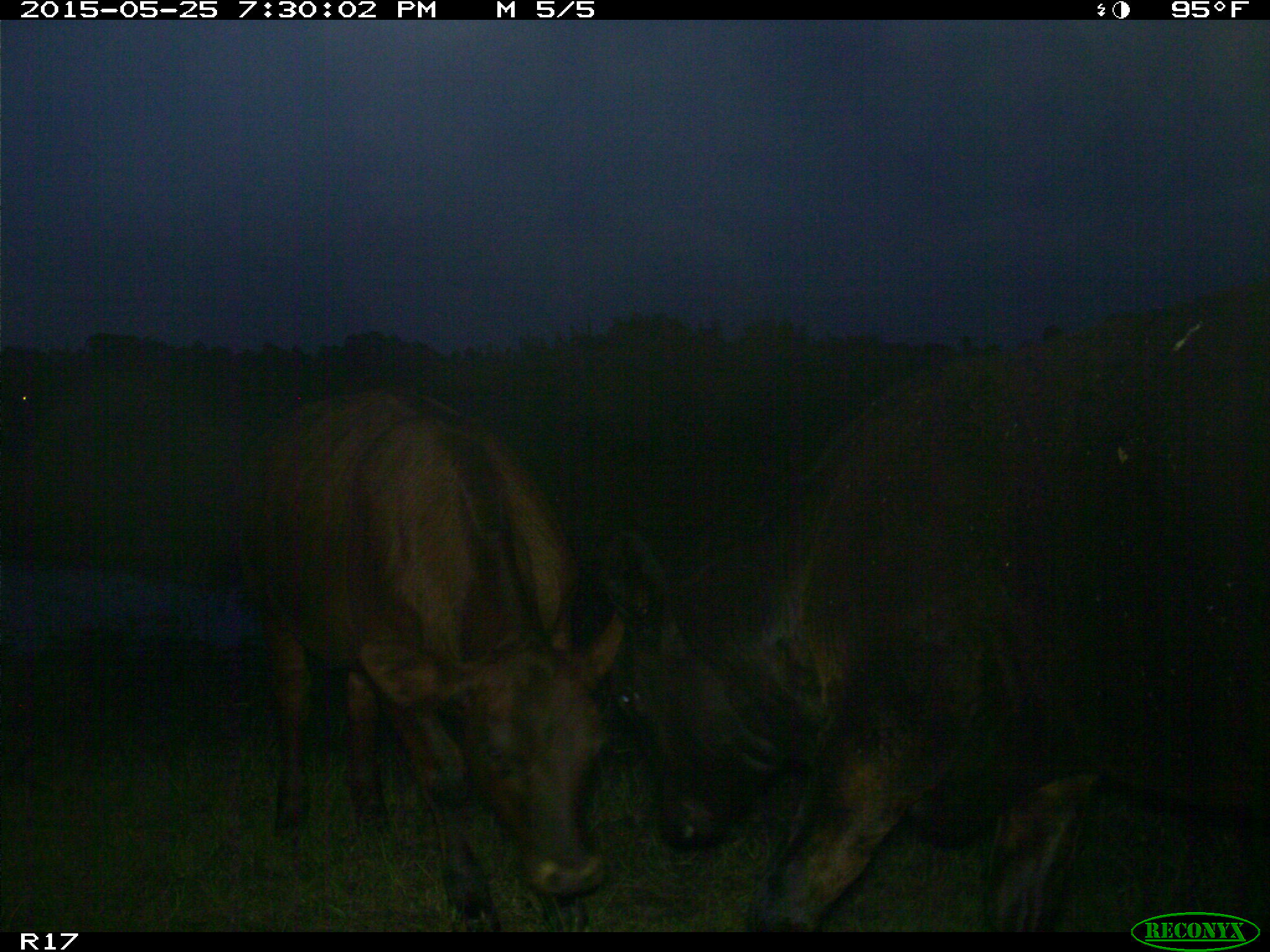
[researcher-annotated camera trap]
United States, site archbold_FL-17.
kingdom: Animalia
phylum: Chordata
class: Mammalia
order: Artiodactyla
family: Bovidae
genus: Bos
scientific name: Bos taurus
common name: domestic cow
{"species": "Bos taurus (domestic cow)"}